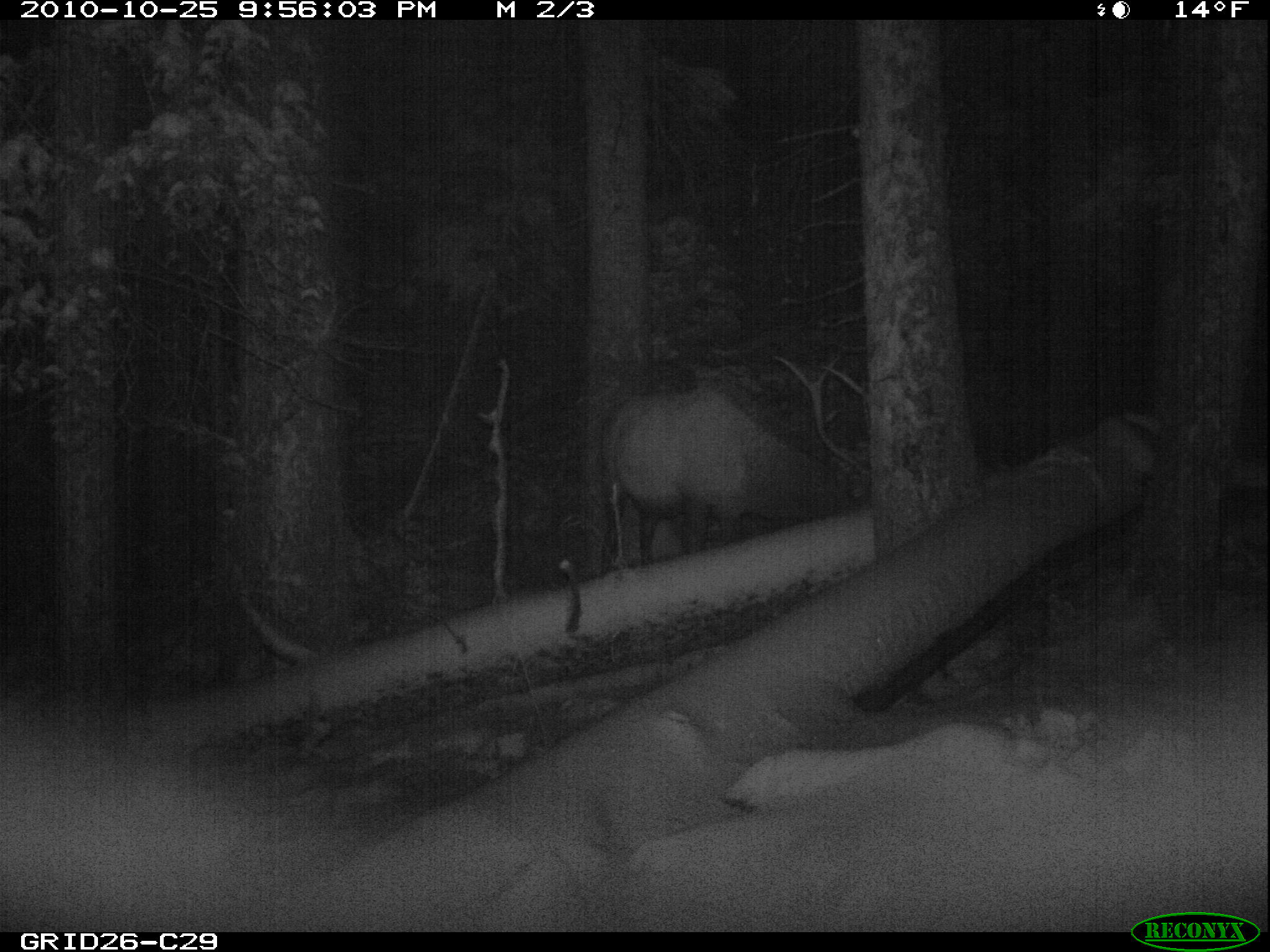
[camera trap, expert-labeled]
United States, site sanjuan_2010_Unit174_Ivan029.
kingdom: Animalia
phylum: Chordata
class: Mammalia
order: Artiodactyla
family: Cervidae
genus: Cervus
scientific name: Cervus elaphus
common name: red deer